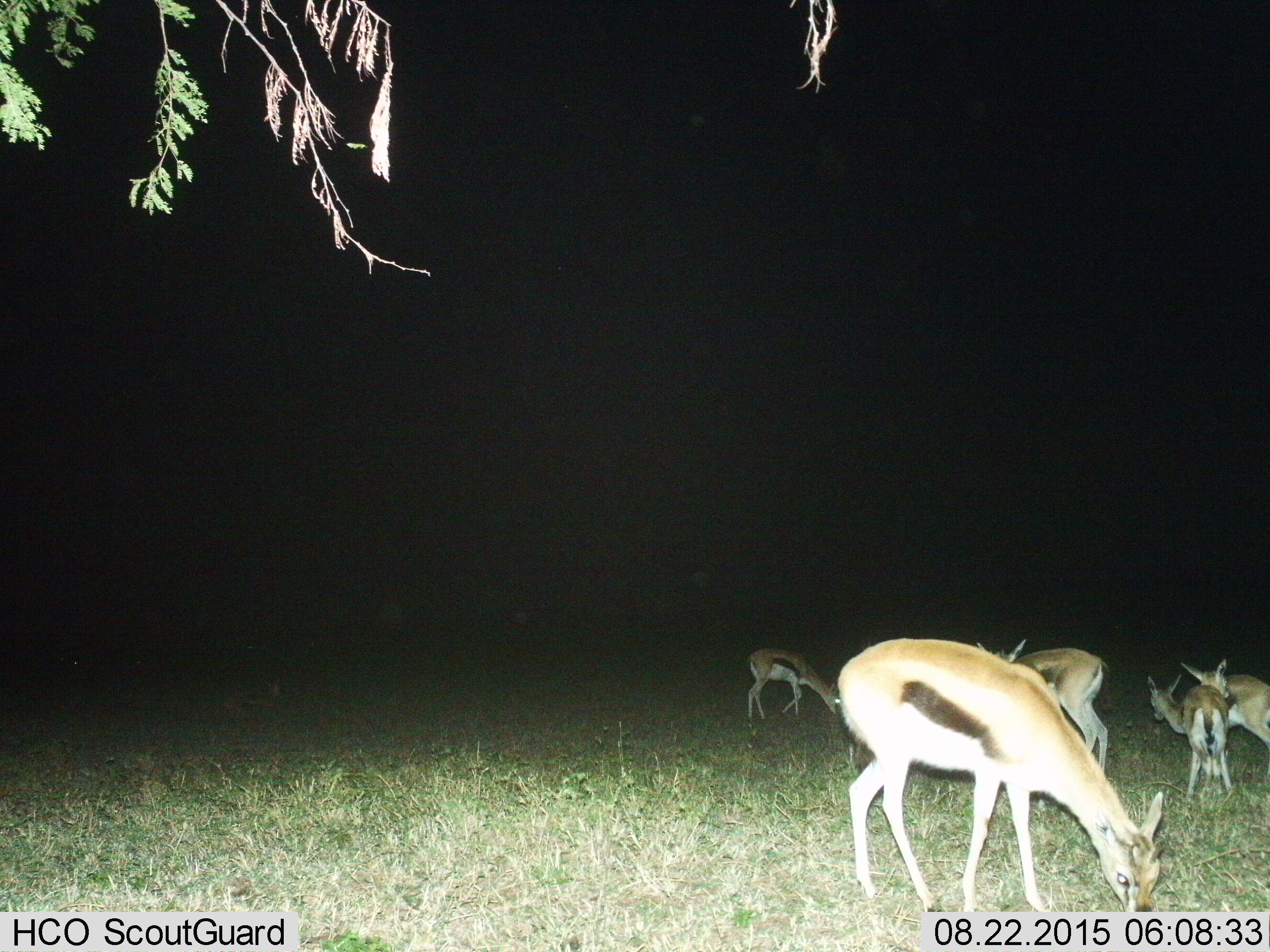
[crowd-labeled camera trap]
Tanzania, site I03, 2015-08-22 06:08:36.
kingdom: Animalia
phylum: Chordata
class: Mammalia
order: Artiodactyla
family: Bovidae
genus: Eudorcas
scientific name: Eudorcas thomsonii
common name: thomson's gazelle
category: gazellethomsons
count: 5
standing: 30%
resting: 0%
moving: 0%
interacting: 0%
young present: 10%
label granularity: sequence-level